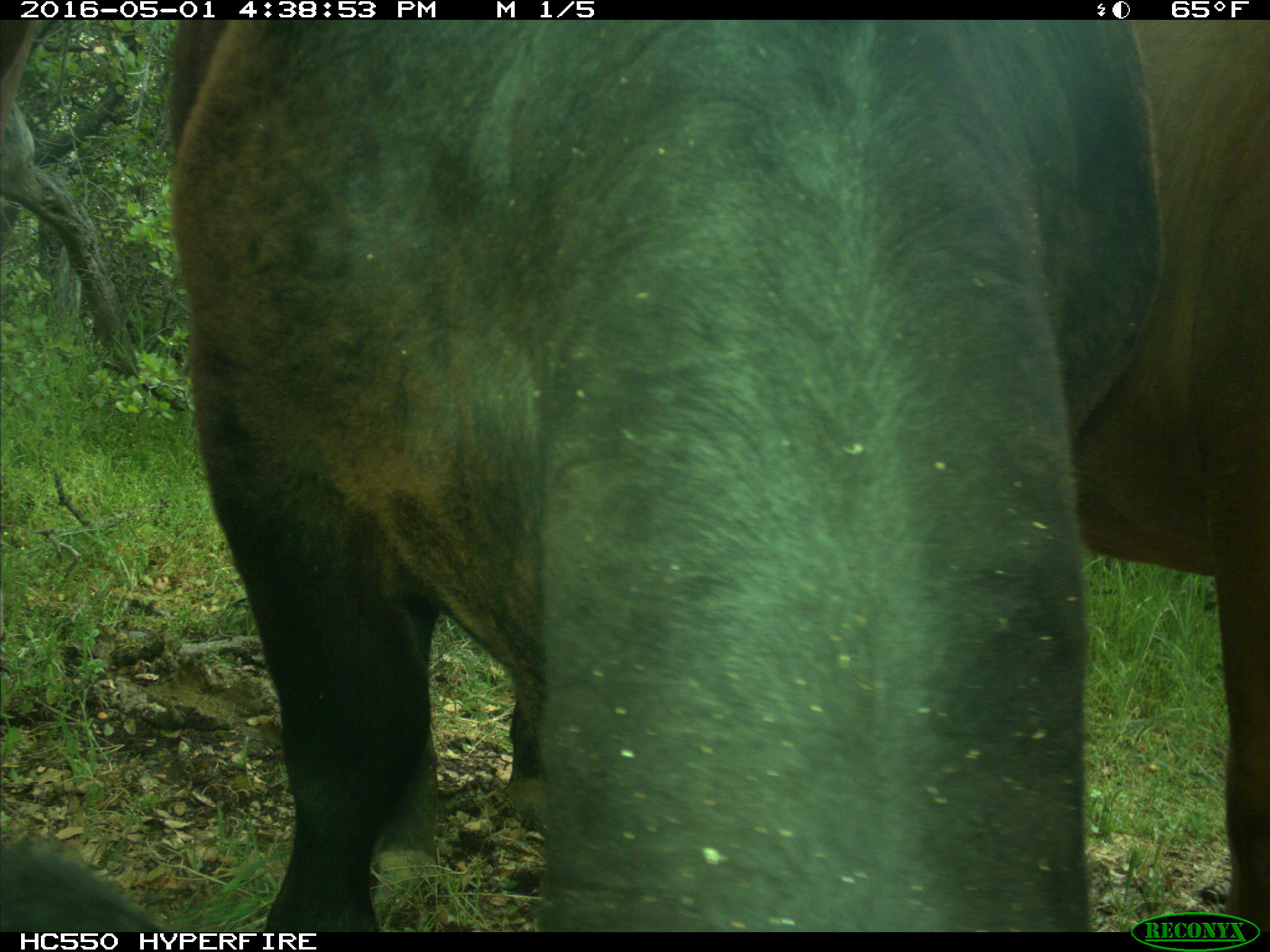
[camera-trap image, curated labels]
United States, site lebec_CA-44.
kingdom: Animalia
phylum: Chordata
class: Mammalia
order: Artiodactyla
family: Bovidae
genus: Bos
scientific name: Bos taurus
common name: domestic cow